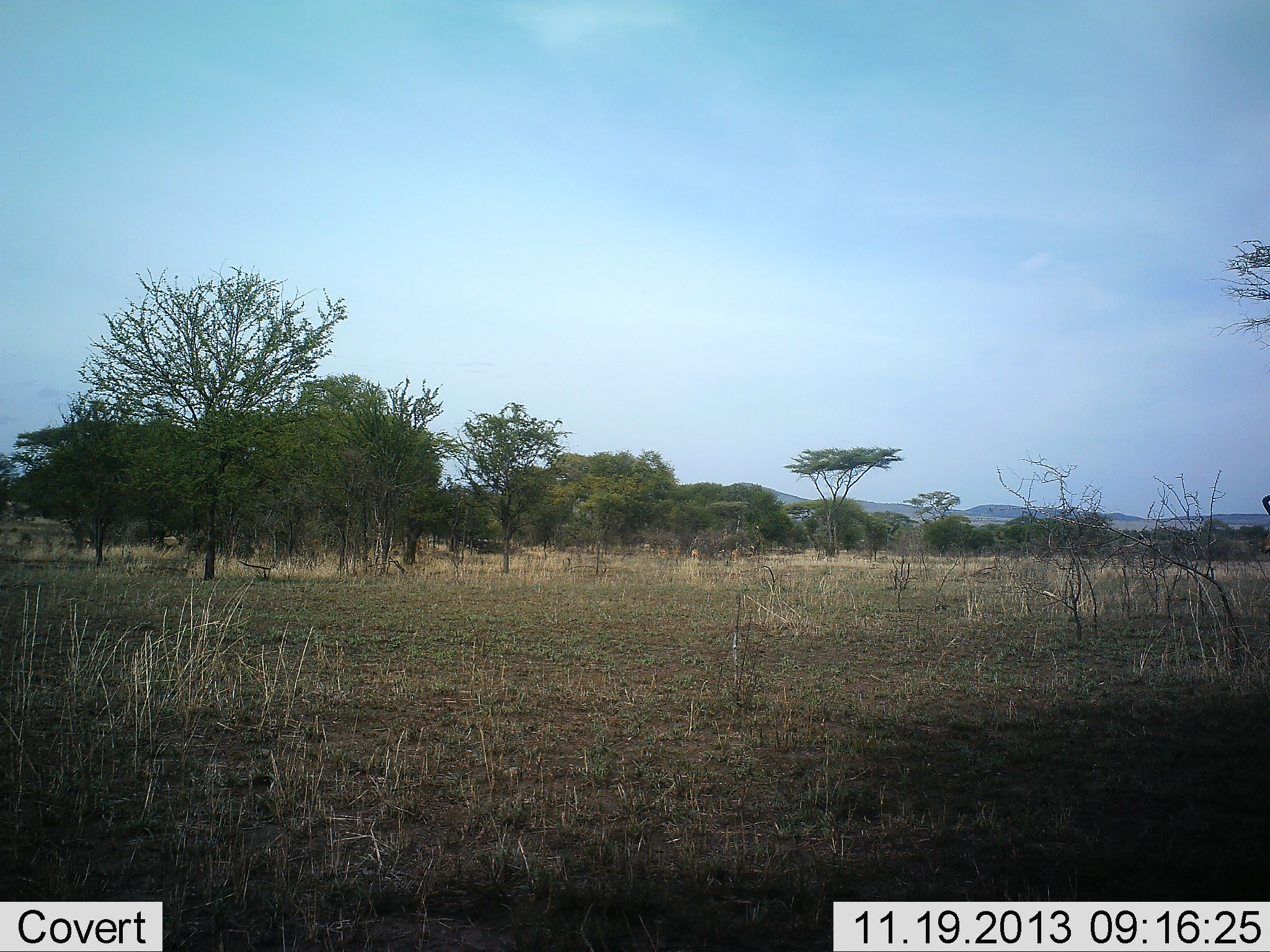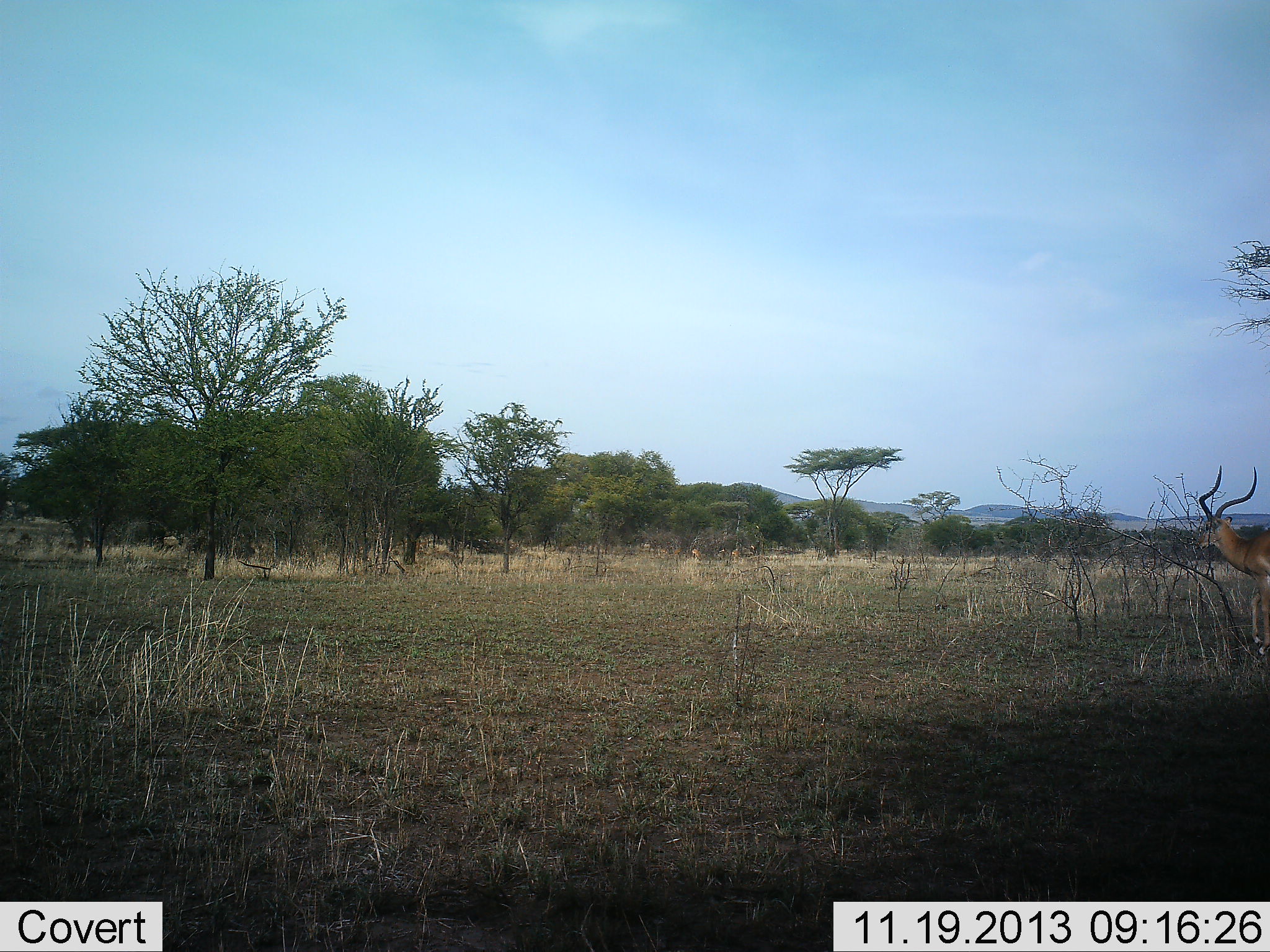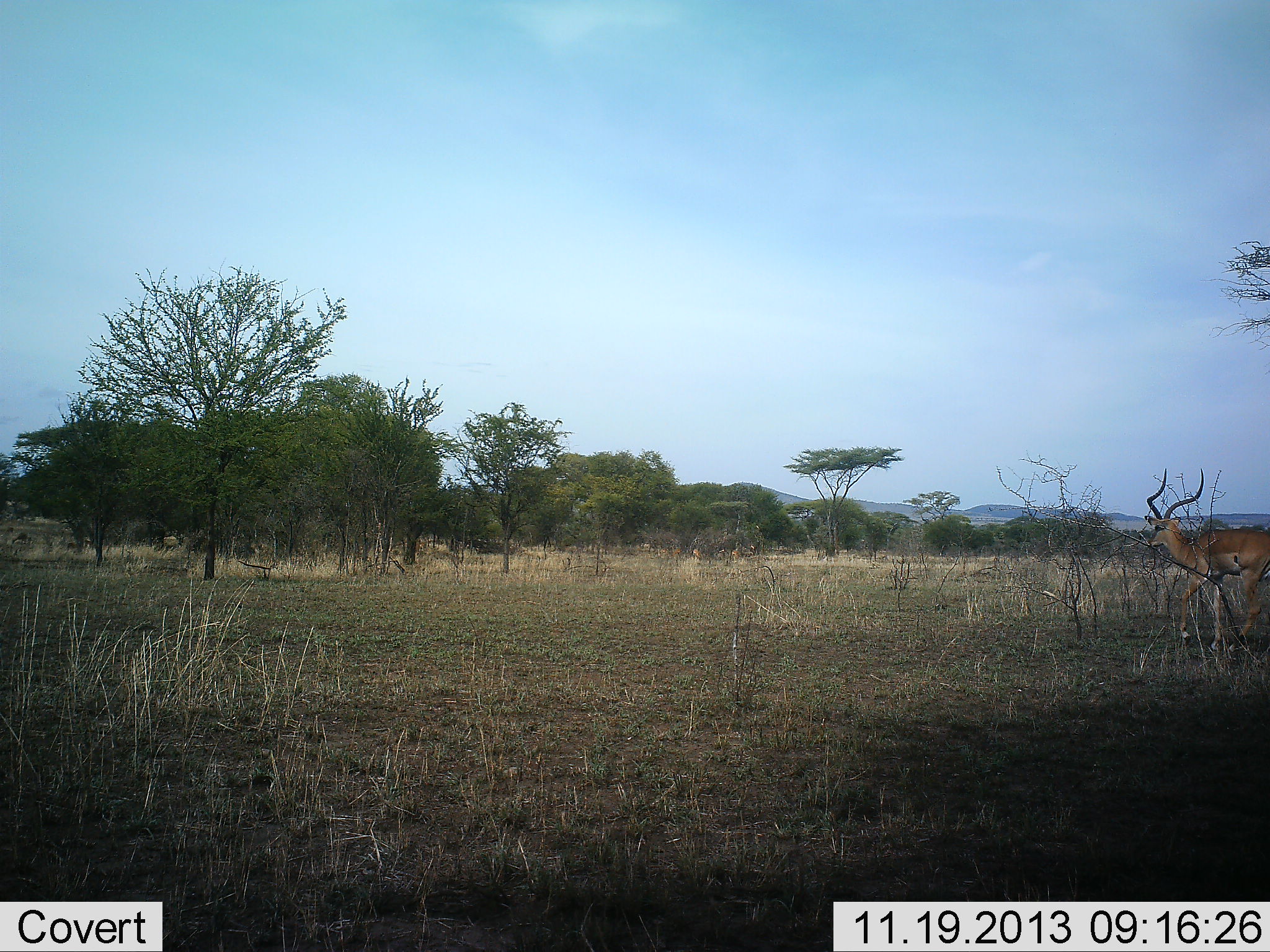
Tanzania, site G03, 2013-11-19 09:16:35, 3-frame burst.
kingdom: Animalia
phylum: Chordata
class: Mammalia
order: Artiodactyla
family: Bovidae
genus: Aepyceros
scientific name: Aepyceros melampus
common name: impala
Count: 1.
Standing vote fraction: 10%.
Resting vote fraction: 0%.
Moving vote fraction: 100%.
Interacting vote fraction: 0%.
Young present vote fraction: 0%.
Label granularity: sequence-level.